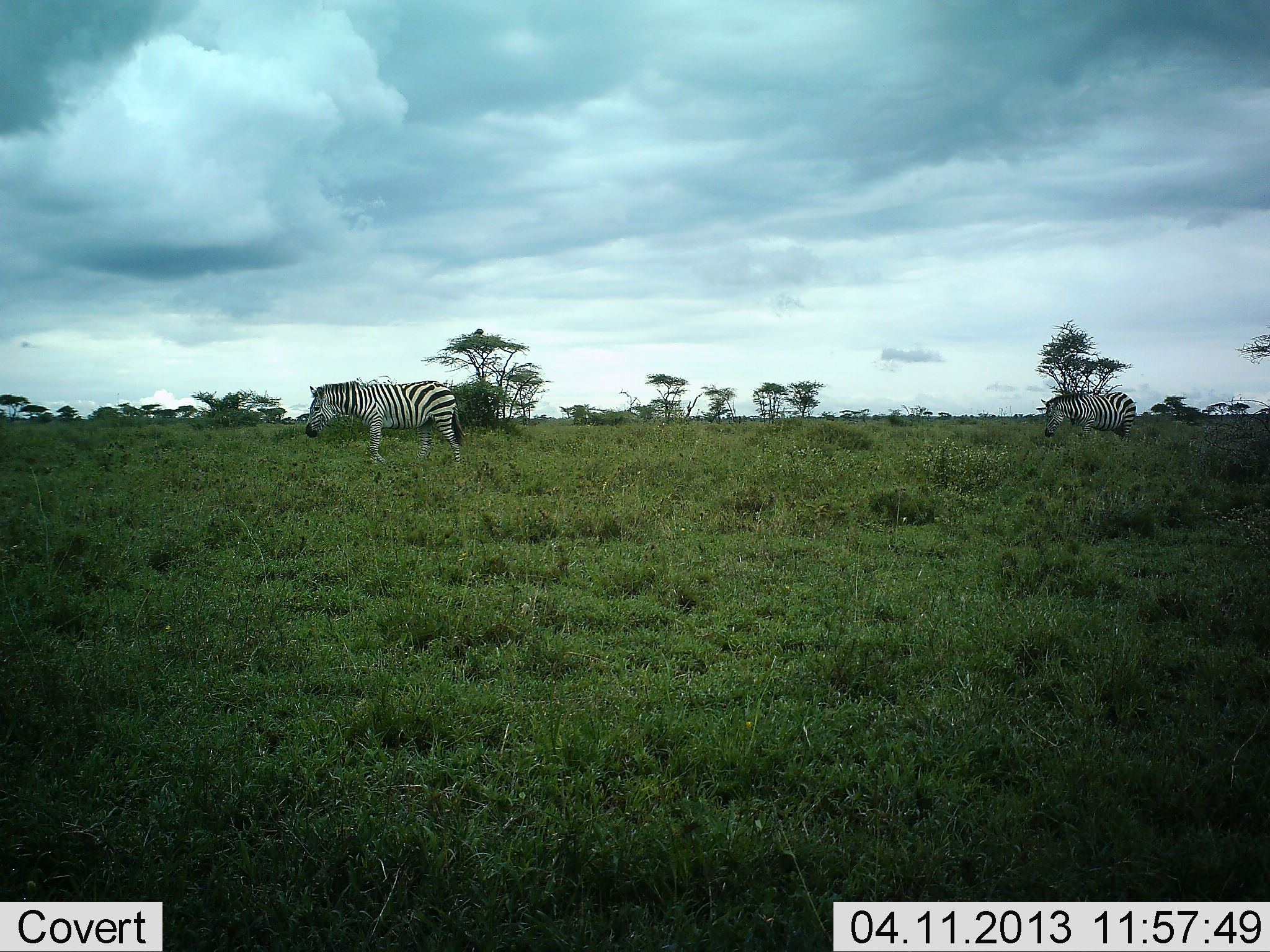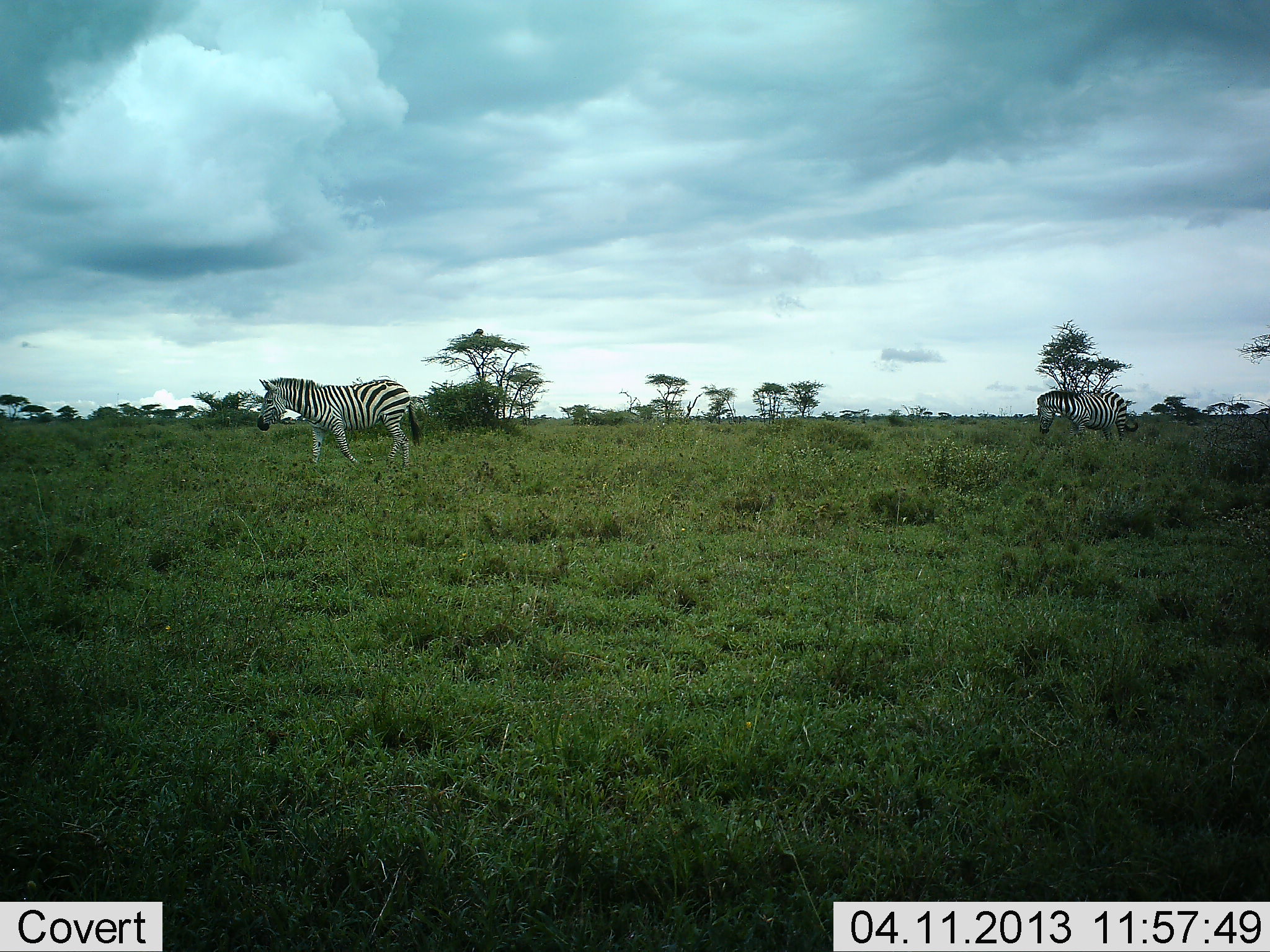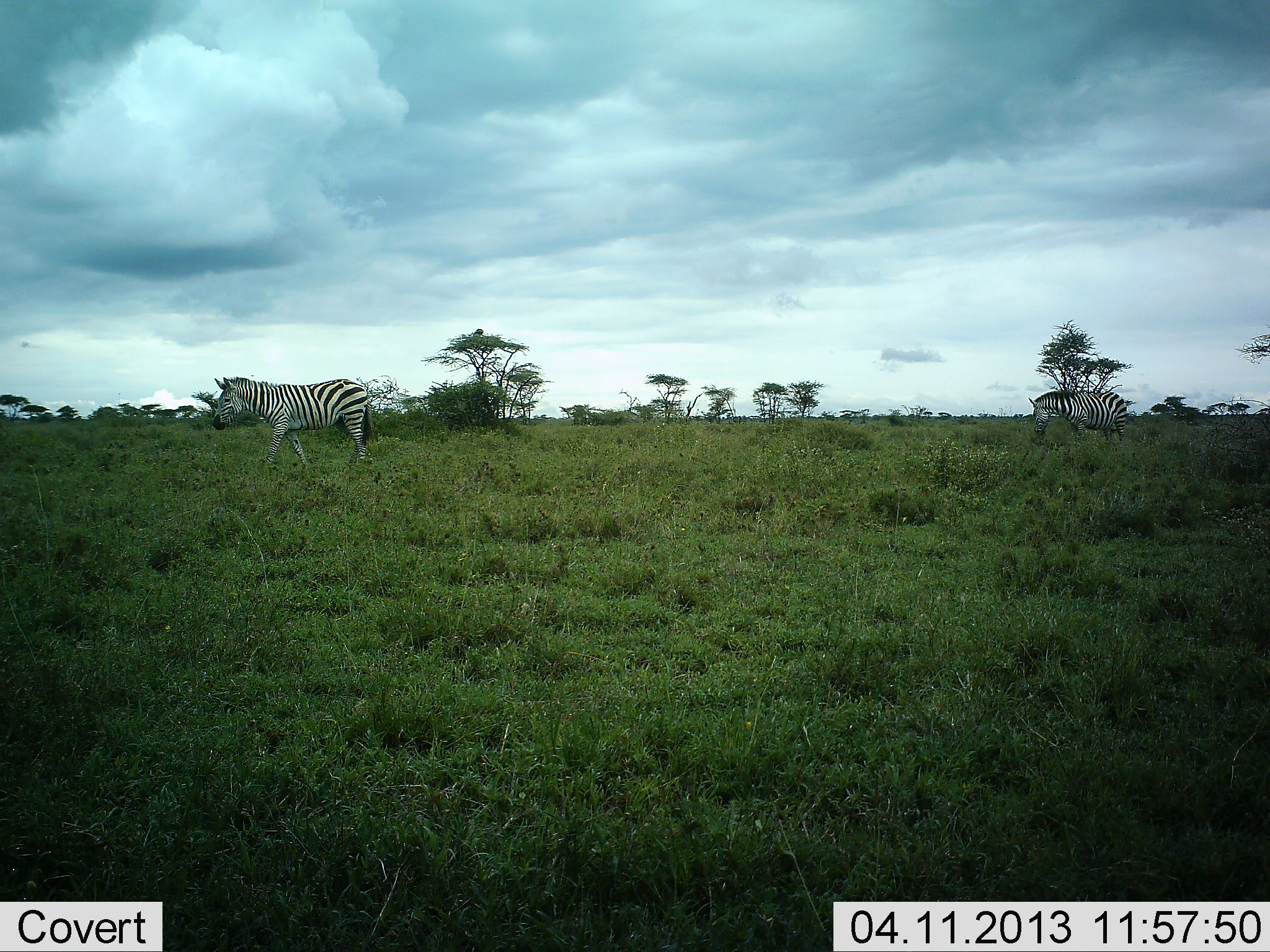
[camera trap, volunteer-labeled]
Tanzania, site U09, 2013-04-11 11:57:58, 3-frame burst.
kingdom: Animalia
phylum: Chordata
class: Mammalia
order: Perissodactyla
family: Equidae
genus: Equus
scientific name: Equus quagga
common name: plains zebra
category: zebra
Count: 2.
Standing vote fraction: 53%.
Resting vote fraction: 0%.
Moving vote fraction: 42%.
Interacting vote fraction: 0%.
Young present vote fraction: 0%.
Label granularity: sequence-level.